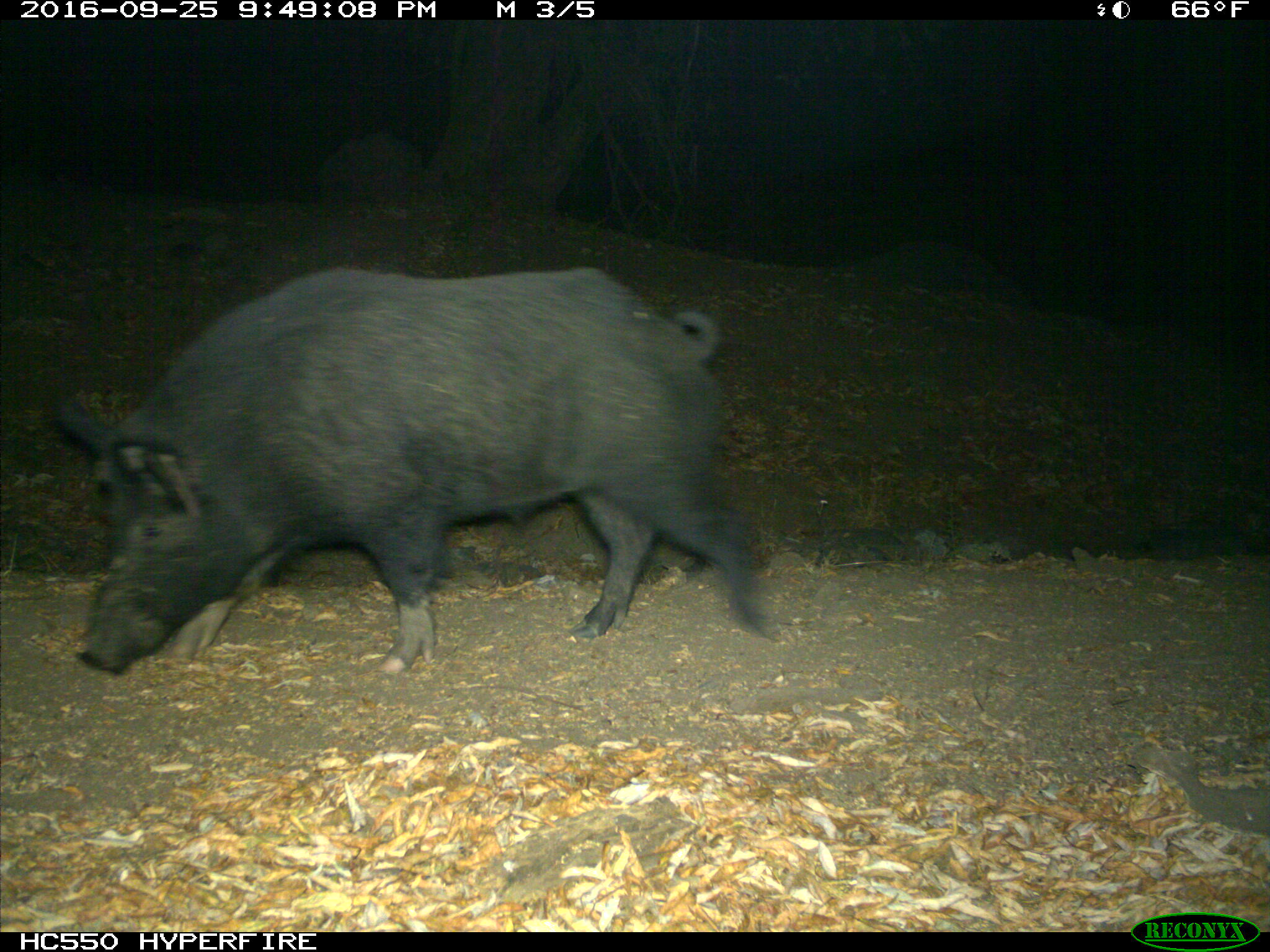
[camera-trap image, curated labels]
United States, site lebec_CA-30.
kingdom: Animalia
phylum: Chordata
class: Mammalia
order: Artiodactyla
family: Suidae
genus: Sus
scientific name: Sus scrofa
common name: wild boar